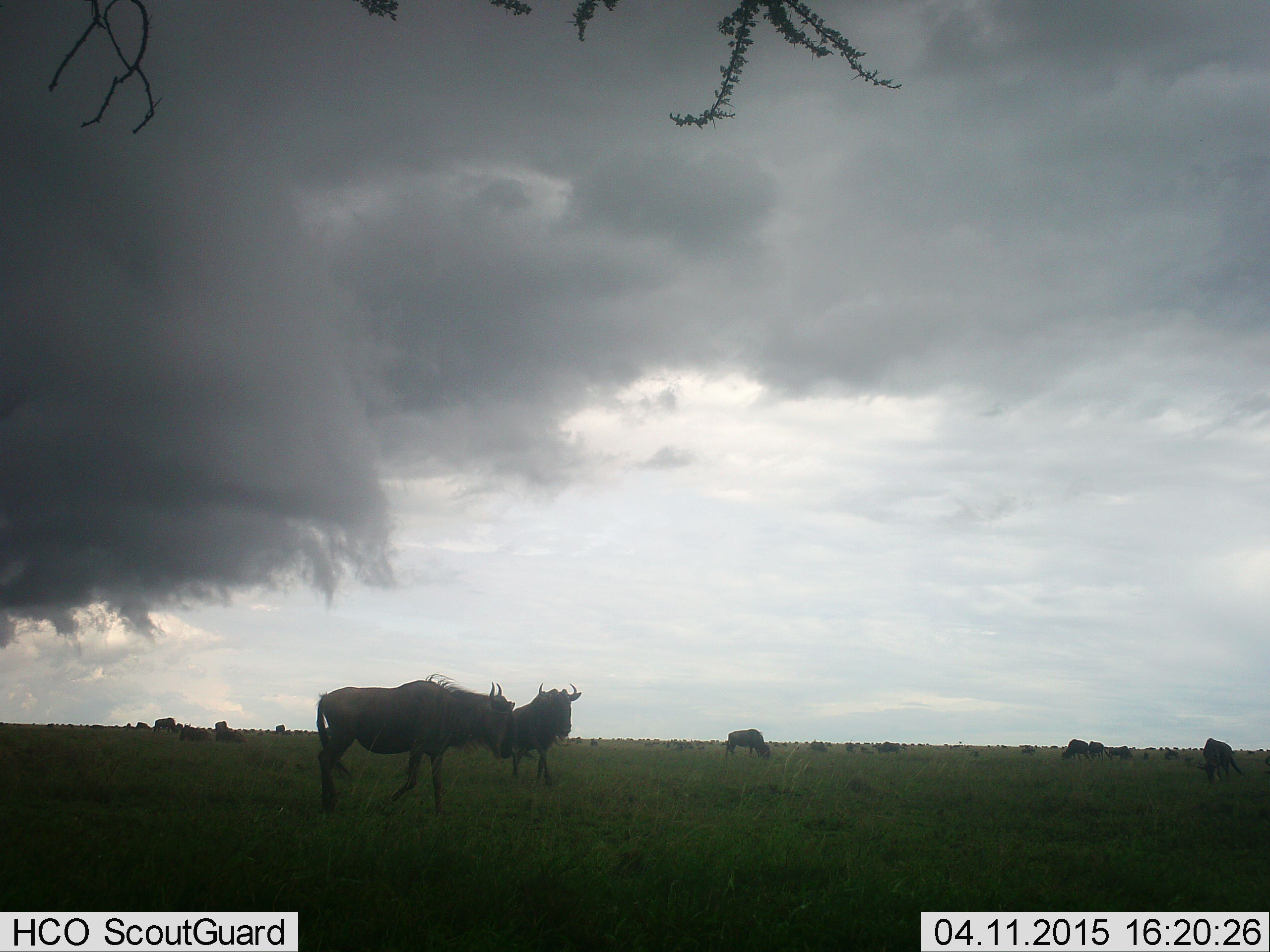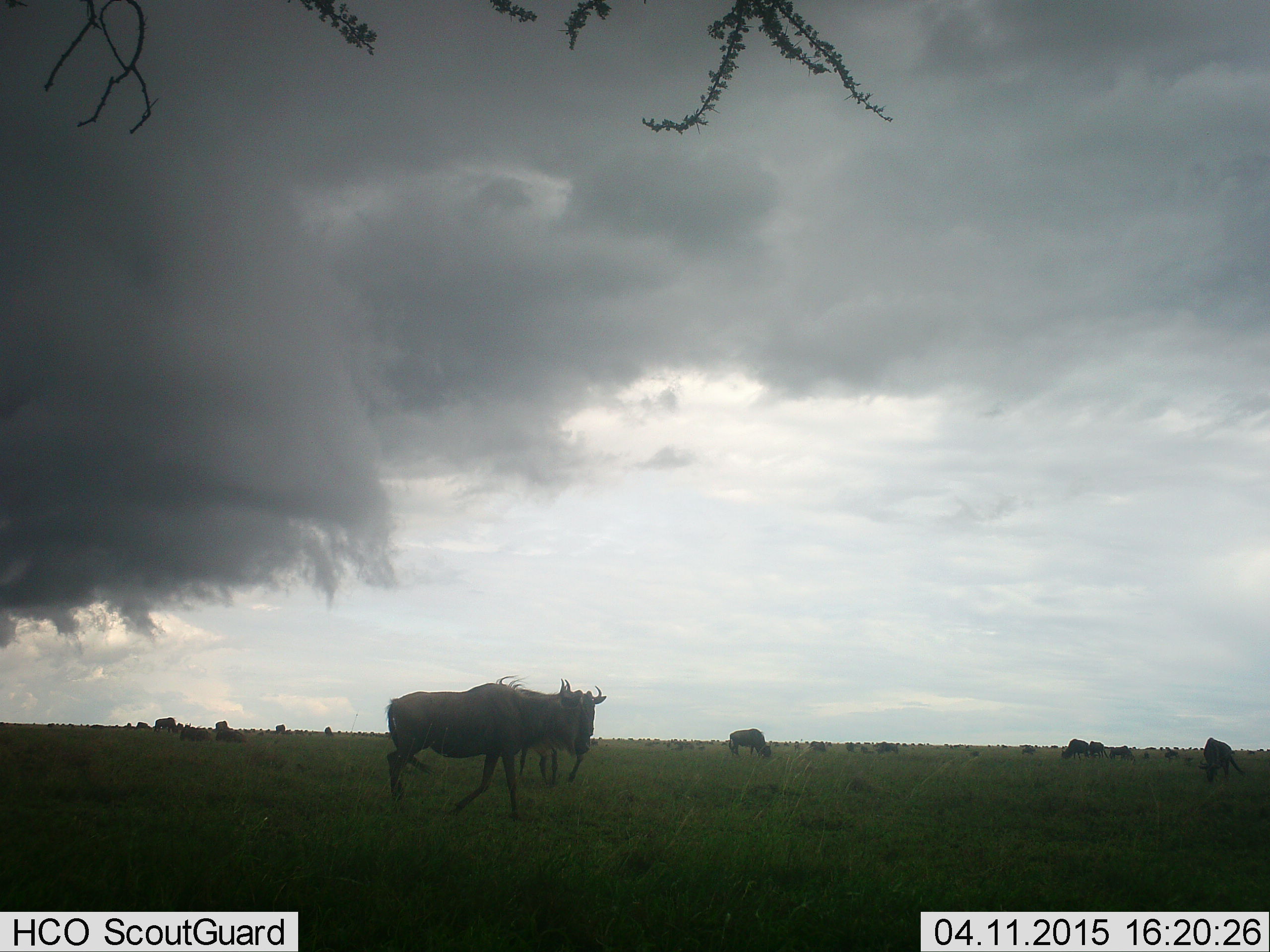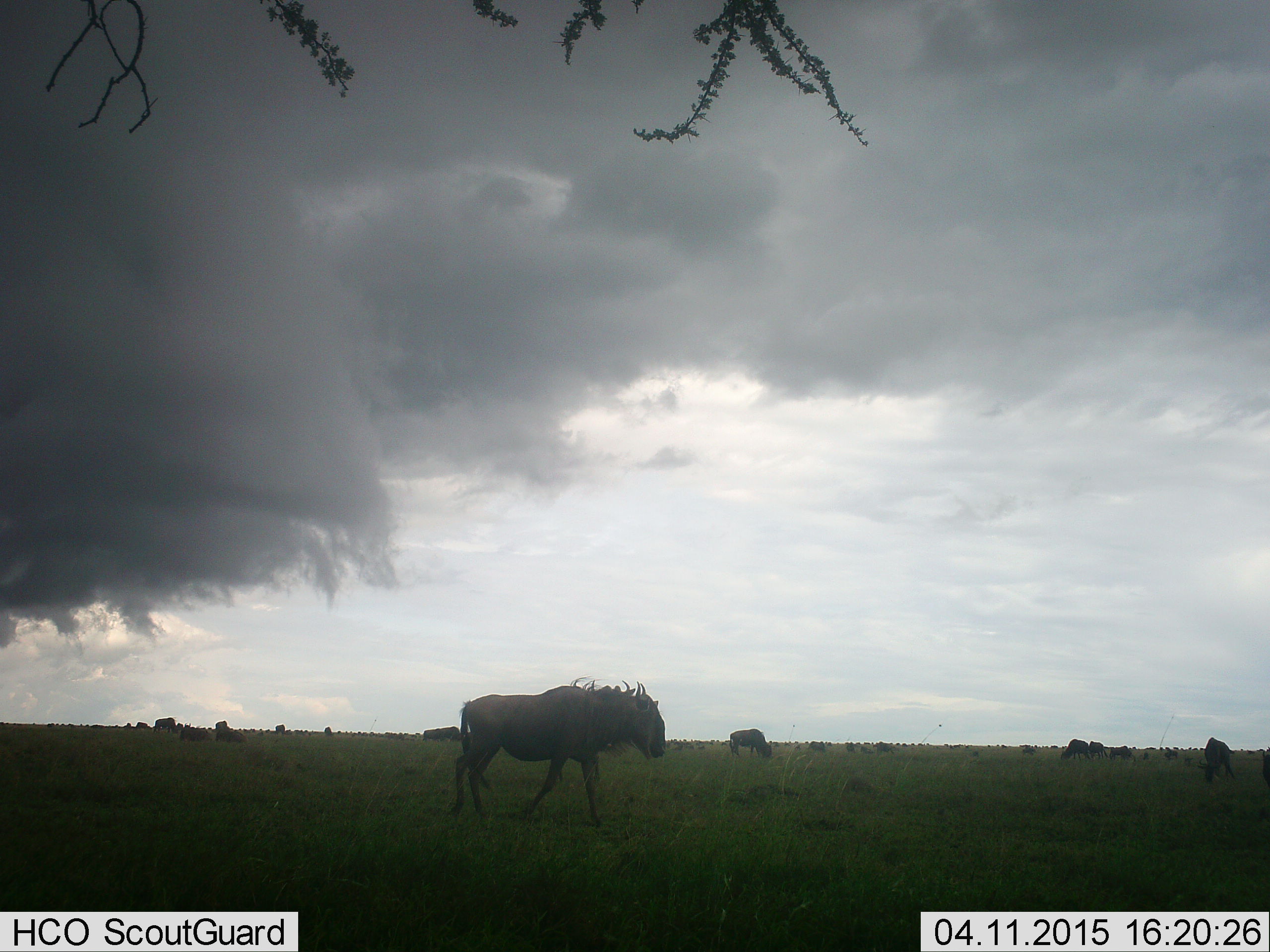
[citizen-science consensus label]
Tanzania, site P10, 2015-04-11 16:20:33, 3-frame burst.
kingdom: Animalia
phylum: Chordata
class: Mammalia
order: Artiodactyla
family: Bovidae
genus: Connochaetes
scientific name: Connochaetes taurinus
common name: blue wildebeest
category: wildebeest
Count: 11-50.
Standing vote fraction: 50%.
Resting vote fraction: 0%.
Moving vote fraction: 70%.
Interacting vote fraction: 0%.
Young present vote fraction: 0%.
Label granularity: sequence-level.